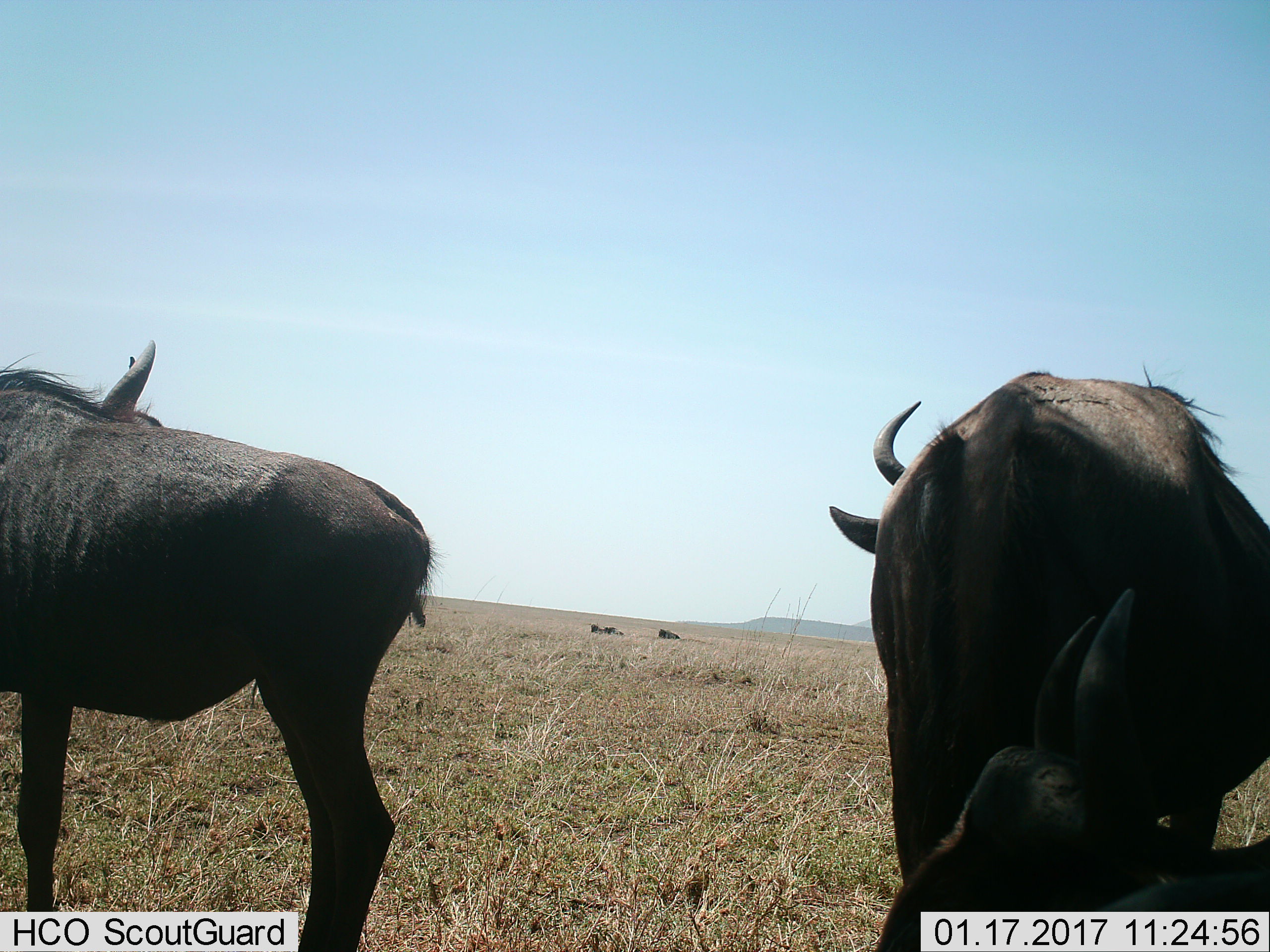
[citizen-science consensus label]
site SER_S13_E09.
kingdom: Animalia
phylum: Chordata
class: Mammalia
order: Artiodactyla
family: Bovidae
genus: Connochaetes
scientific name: Connochaetes taurinus taurinus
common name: blue wildebeest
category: wildebeestblue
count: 6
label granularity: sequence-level